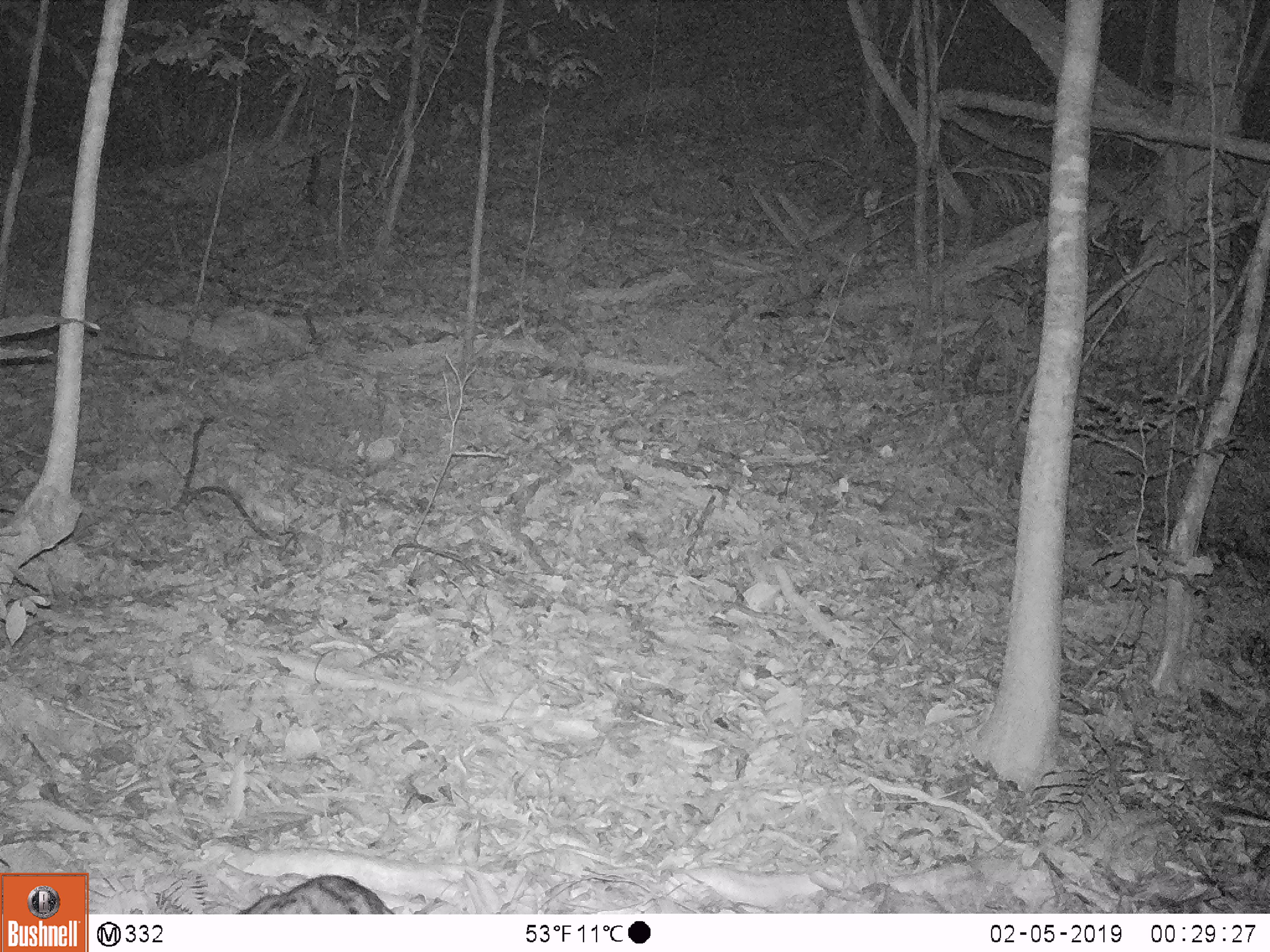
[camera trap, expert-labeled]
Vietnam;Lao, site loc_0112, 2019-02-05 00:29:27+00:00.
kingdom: Animalia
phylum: Chordata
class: Mammalia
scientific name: Mammalia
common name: mammal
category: unidentified small mammal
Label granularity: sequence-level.